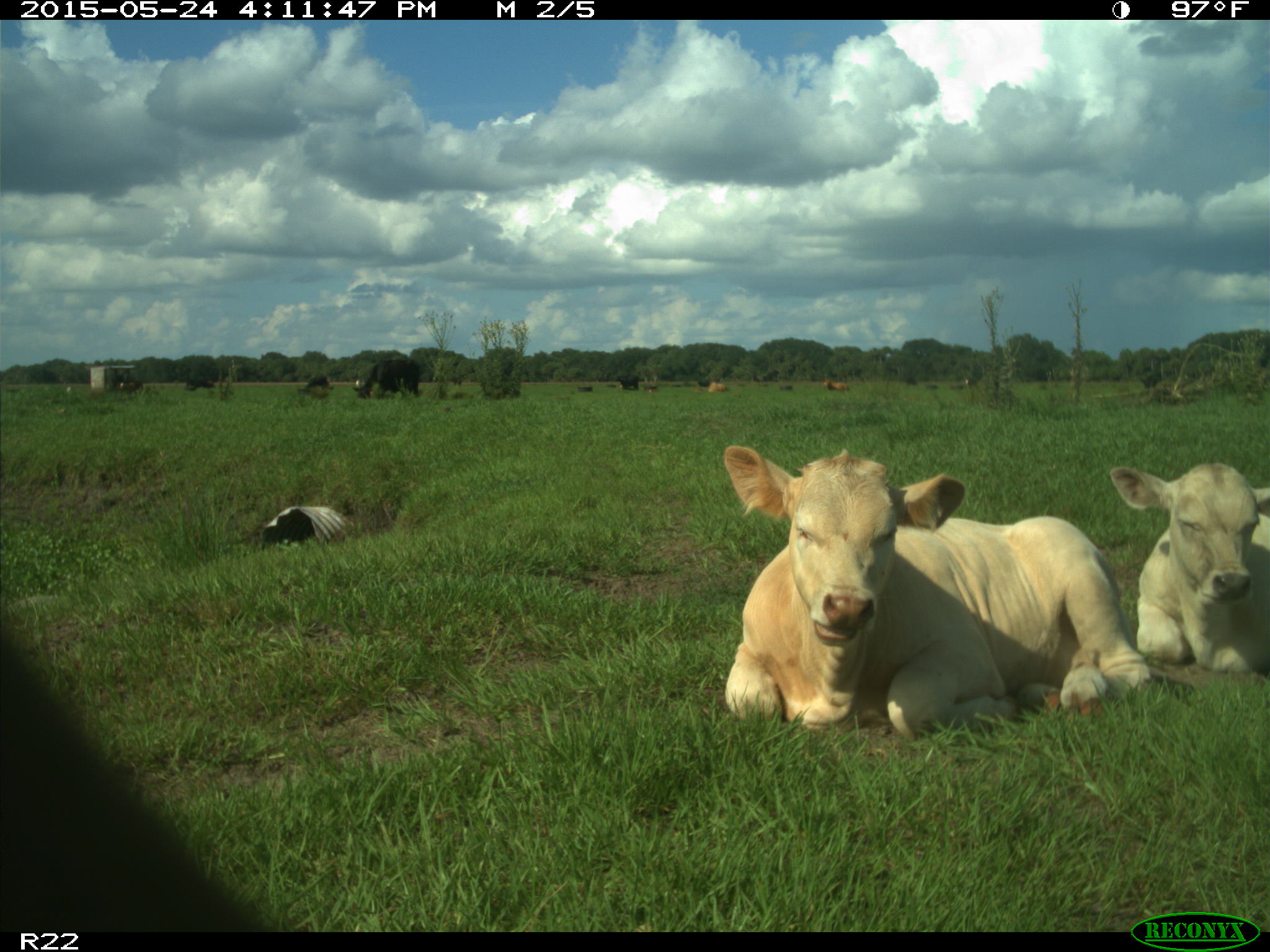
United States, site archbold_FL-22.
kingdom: Animalia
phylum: Chordata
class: Mammalia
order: Artiodactyla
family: Bovidae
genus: Bos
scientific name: Bos taurus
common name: domestic cow